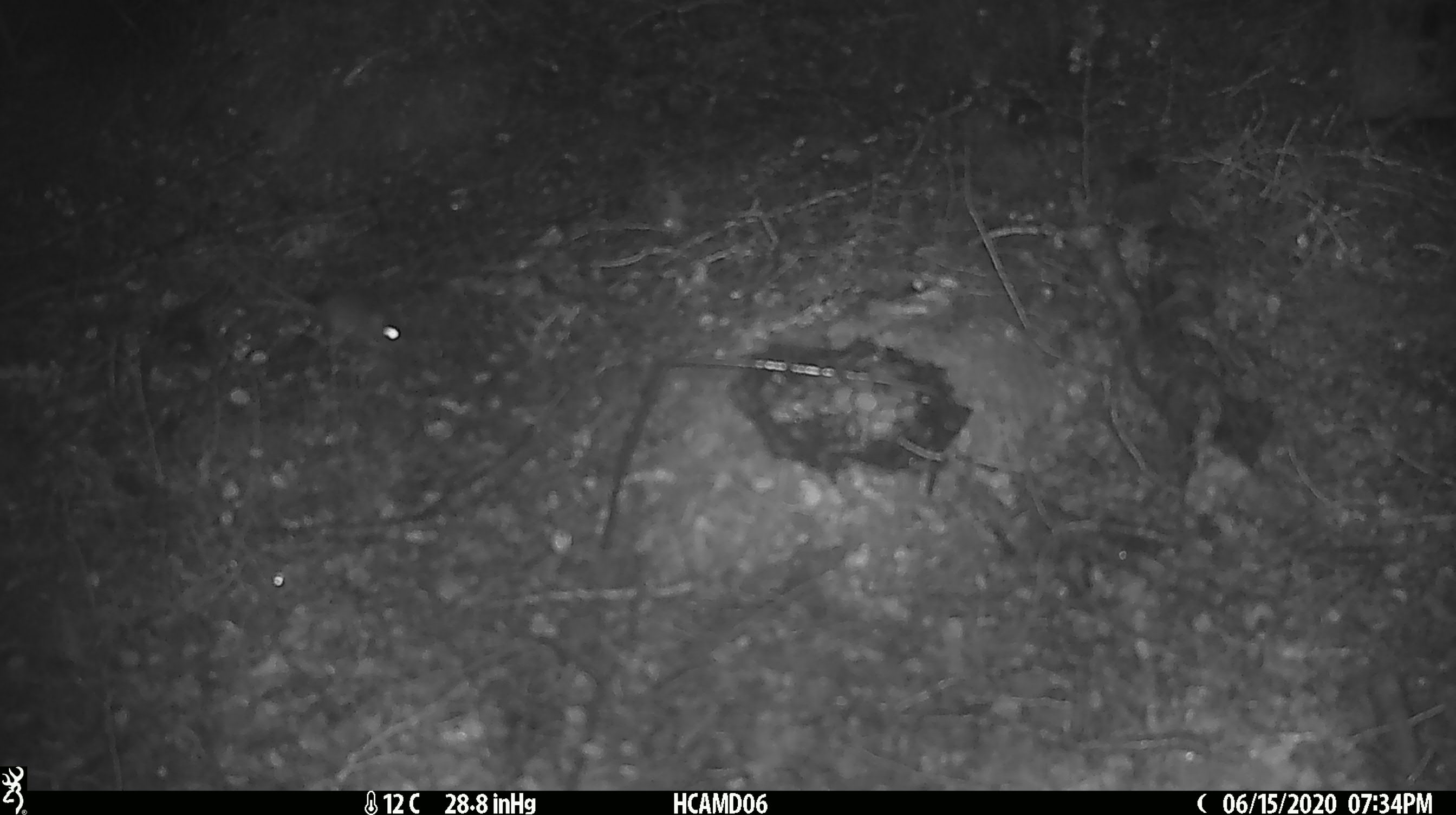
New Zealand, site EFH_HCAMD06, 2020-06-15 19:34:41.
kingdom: Animalia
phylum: Chordata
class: Mammalia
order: Rodentia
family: Muridae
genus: Mus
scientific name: Mus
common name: mouse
Mouse (Mus).